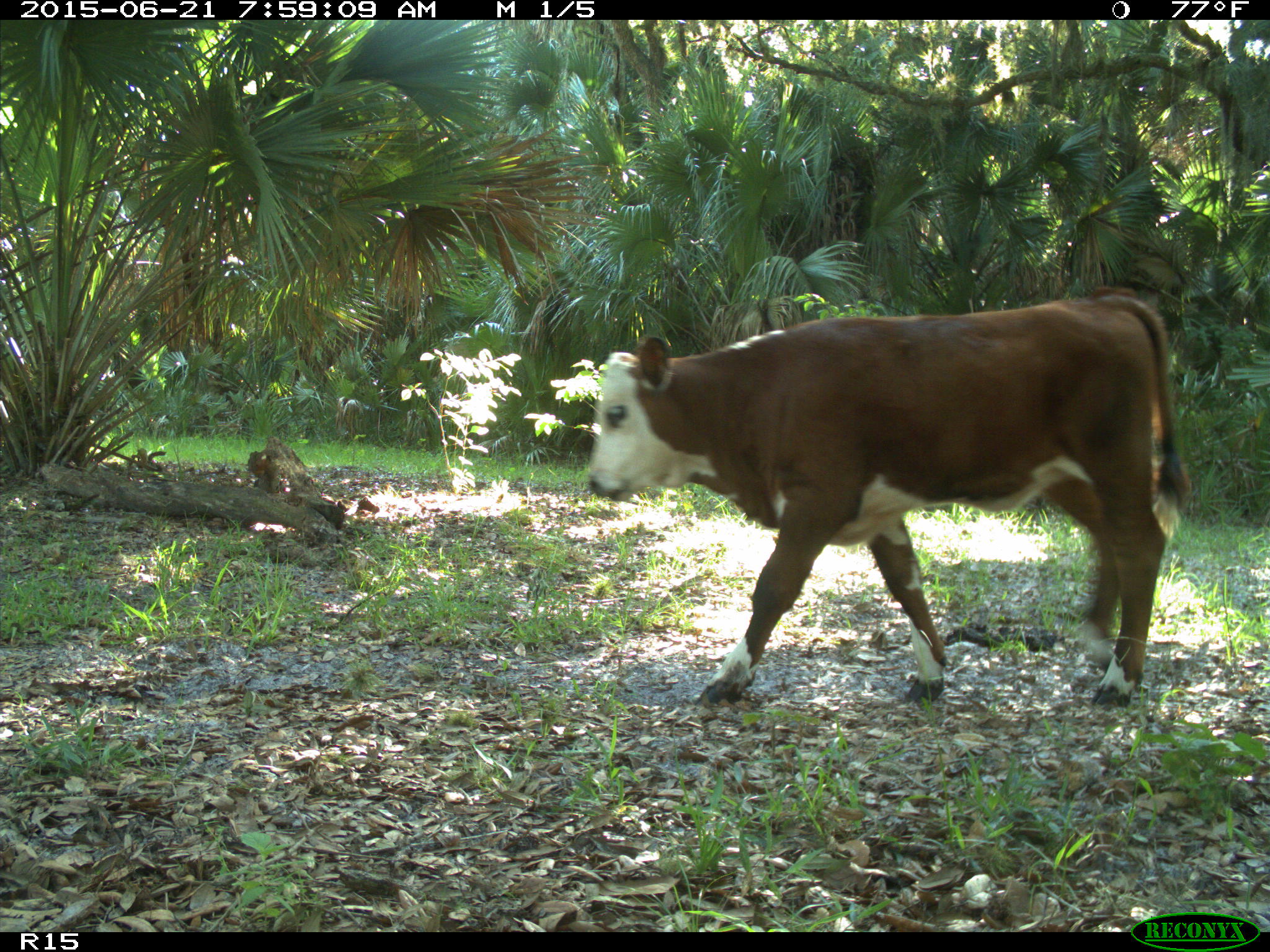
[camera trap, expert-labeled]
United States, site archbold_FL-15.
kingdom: Animalia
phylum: Chordata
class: Mammalia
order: Artiodactyla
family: Bovidae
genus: Bos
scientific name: Bos taurus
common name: domestic cow